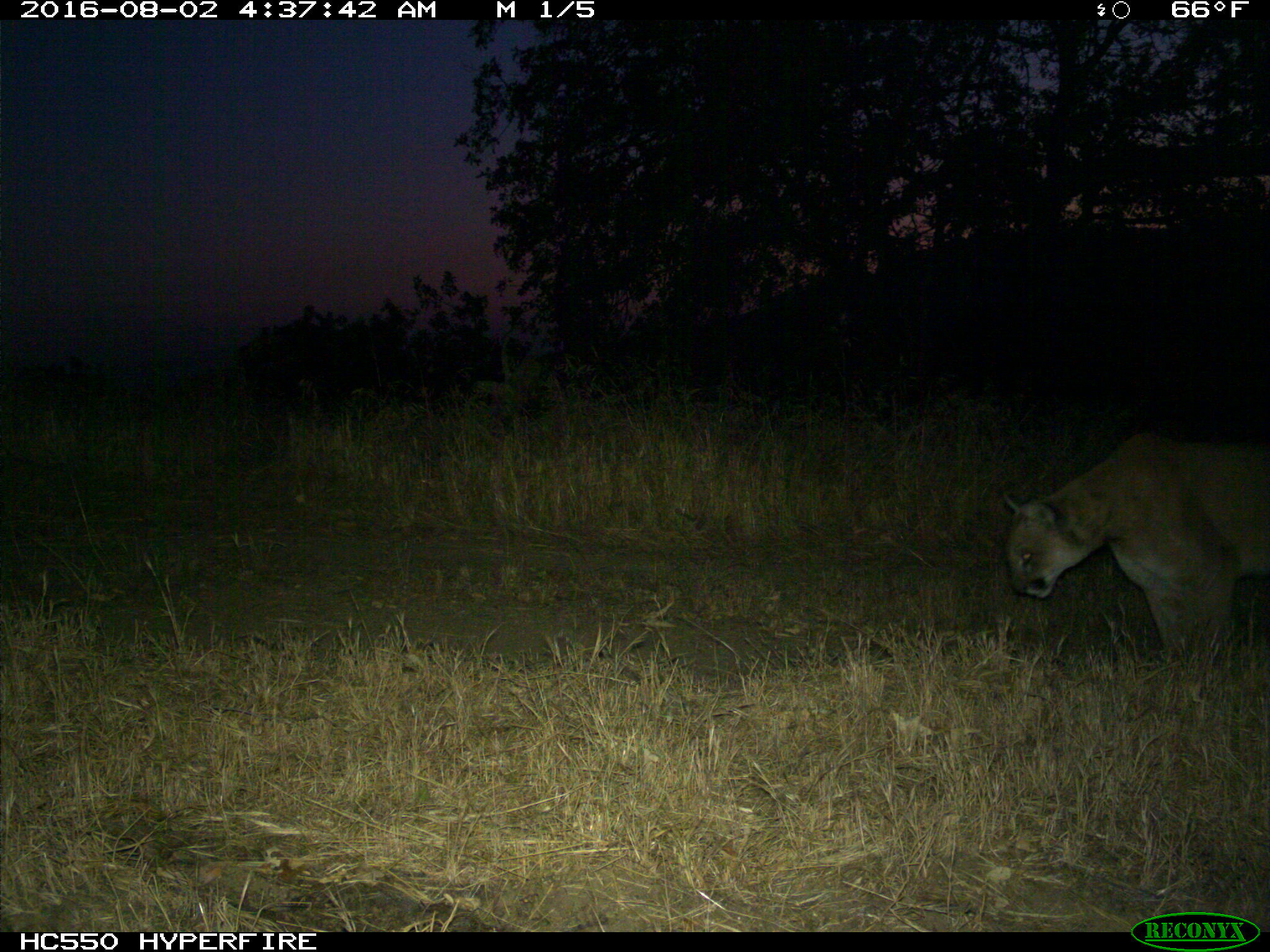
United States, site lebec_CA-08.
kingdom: Animalia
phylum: Chordata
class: Mammalia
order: Carnivora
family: Felidae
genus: Puma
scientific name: Puma concolor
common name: mountain lion